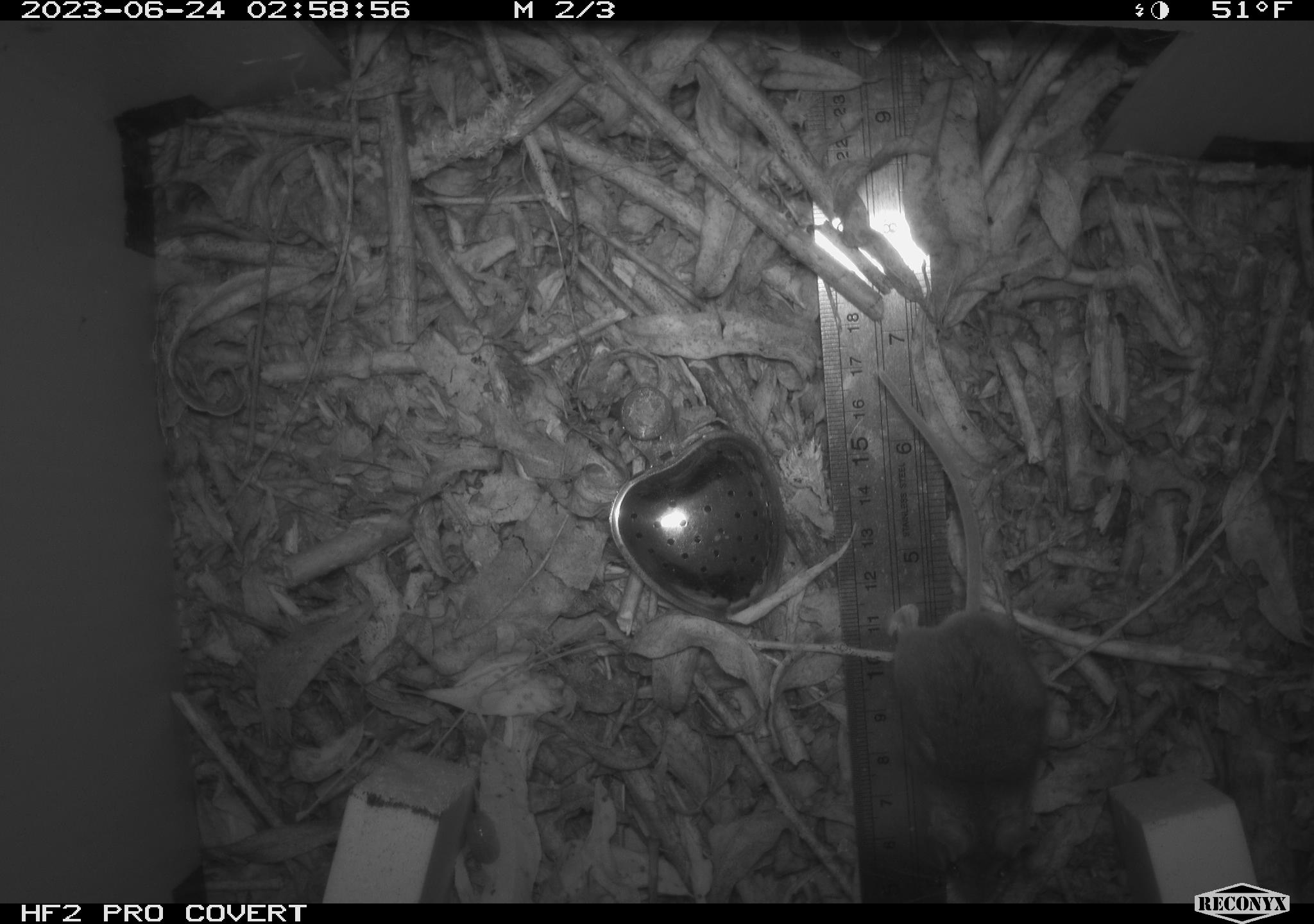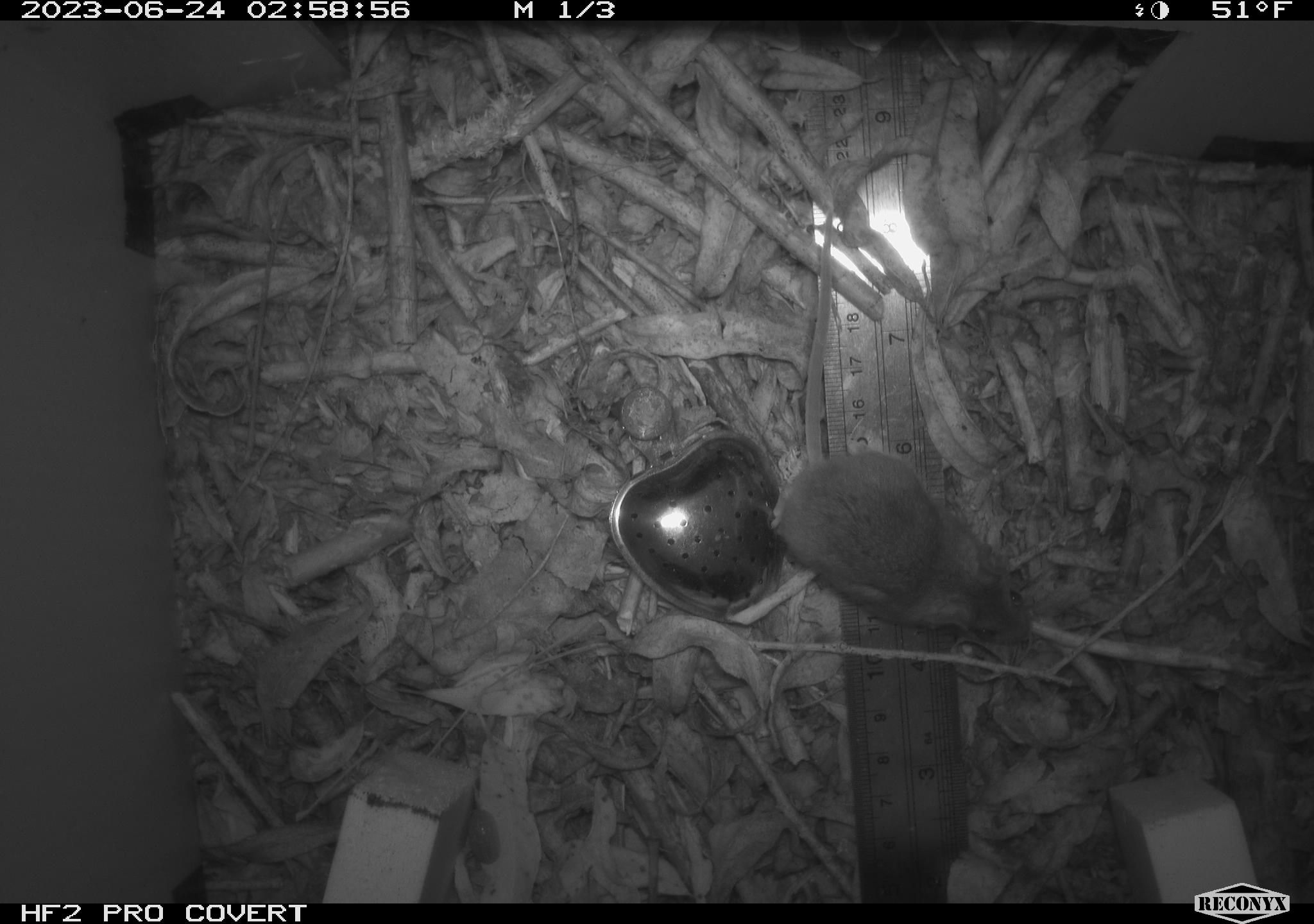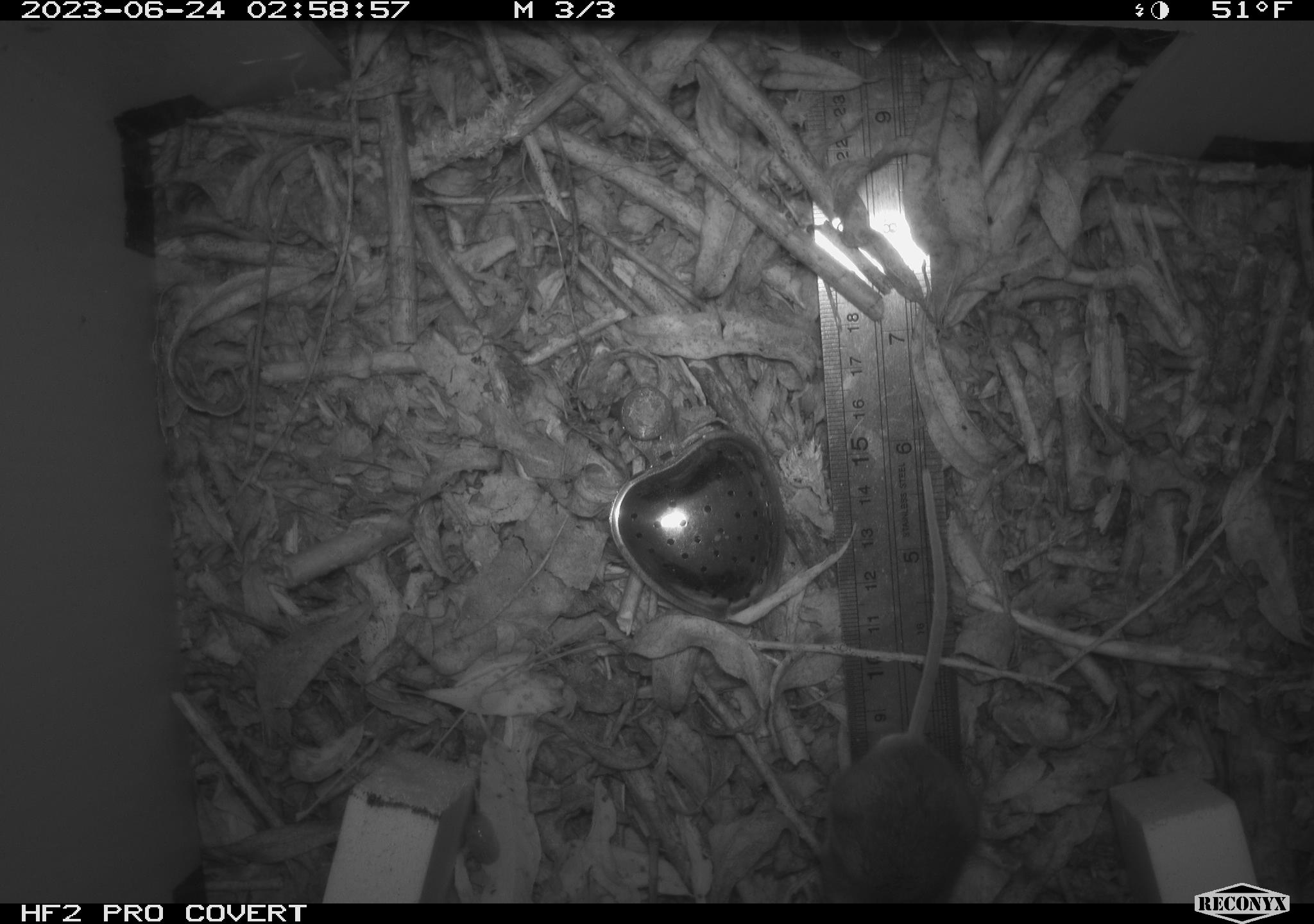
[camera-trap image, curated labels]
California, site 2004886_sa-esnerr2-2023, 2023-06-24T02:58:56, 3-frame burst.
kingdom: Animalia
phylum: Chordata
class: Mammalia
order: Rodentia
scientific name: Rodentia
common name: mouse species